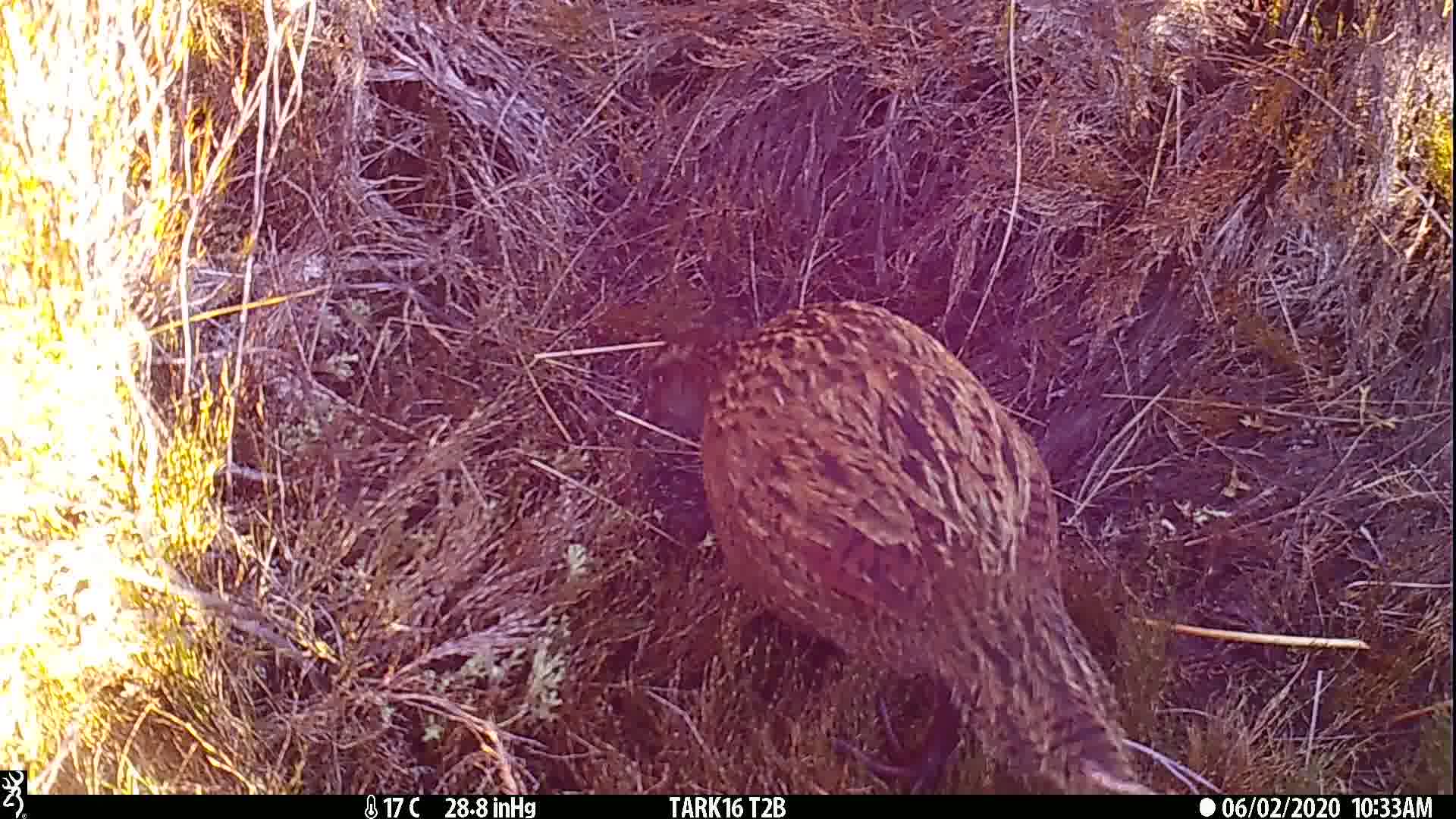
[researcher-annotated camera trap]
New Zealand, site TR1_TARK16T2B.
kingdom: Animalia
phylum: Chordata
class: Aves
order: Gruiformes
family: Rallidae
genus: Gallirallus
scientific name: Gallirallus australis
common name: weka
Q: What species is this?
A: Weka (Gallirallus australis).